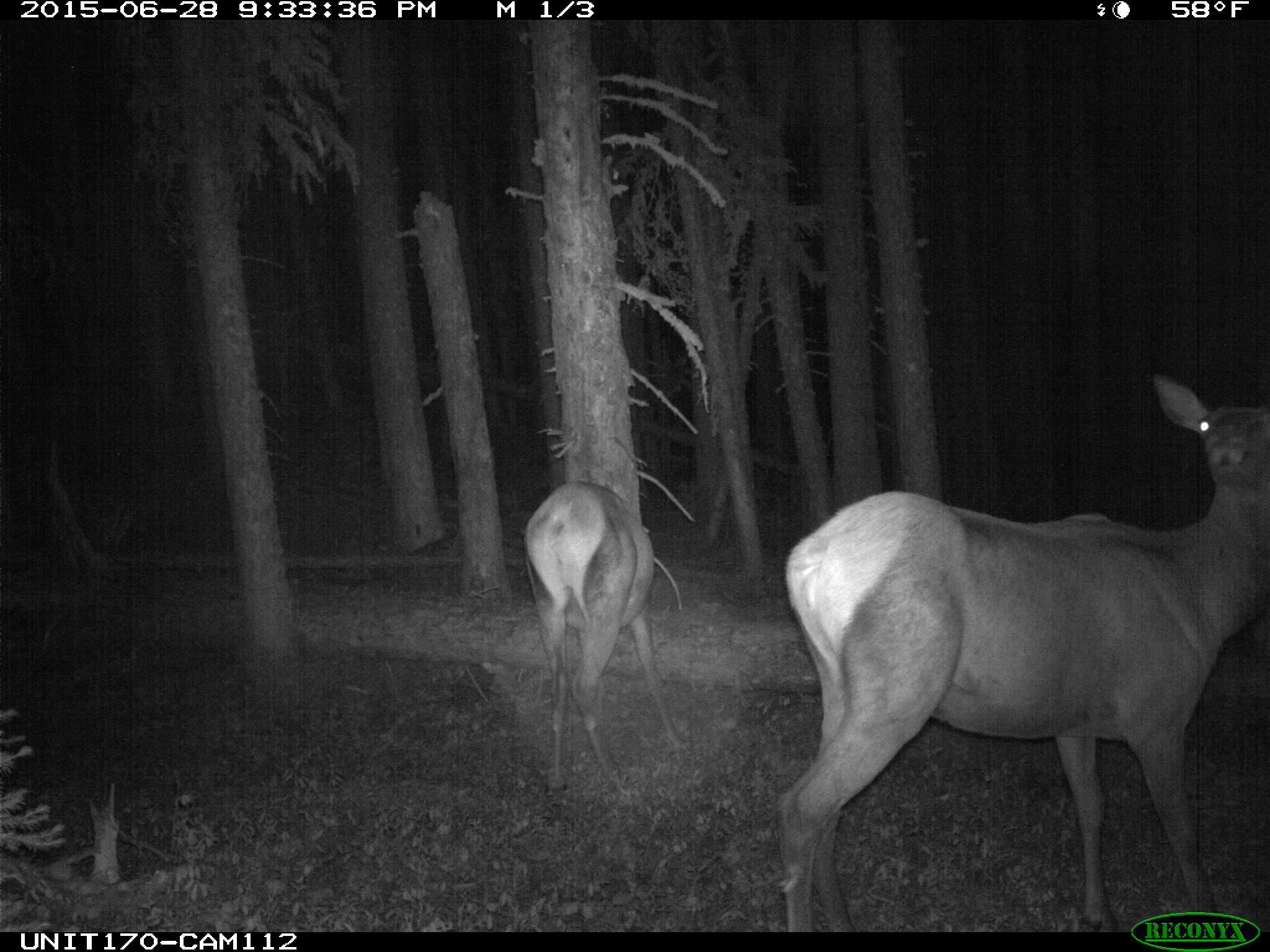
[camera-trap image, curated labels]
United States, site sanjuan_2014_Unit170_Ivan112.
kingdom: Animalia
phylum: Chordata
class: Mammalia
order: Artiodactyla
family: Cervidae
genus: Cervus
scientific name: Cervus elaphus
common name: red deer